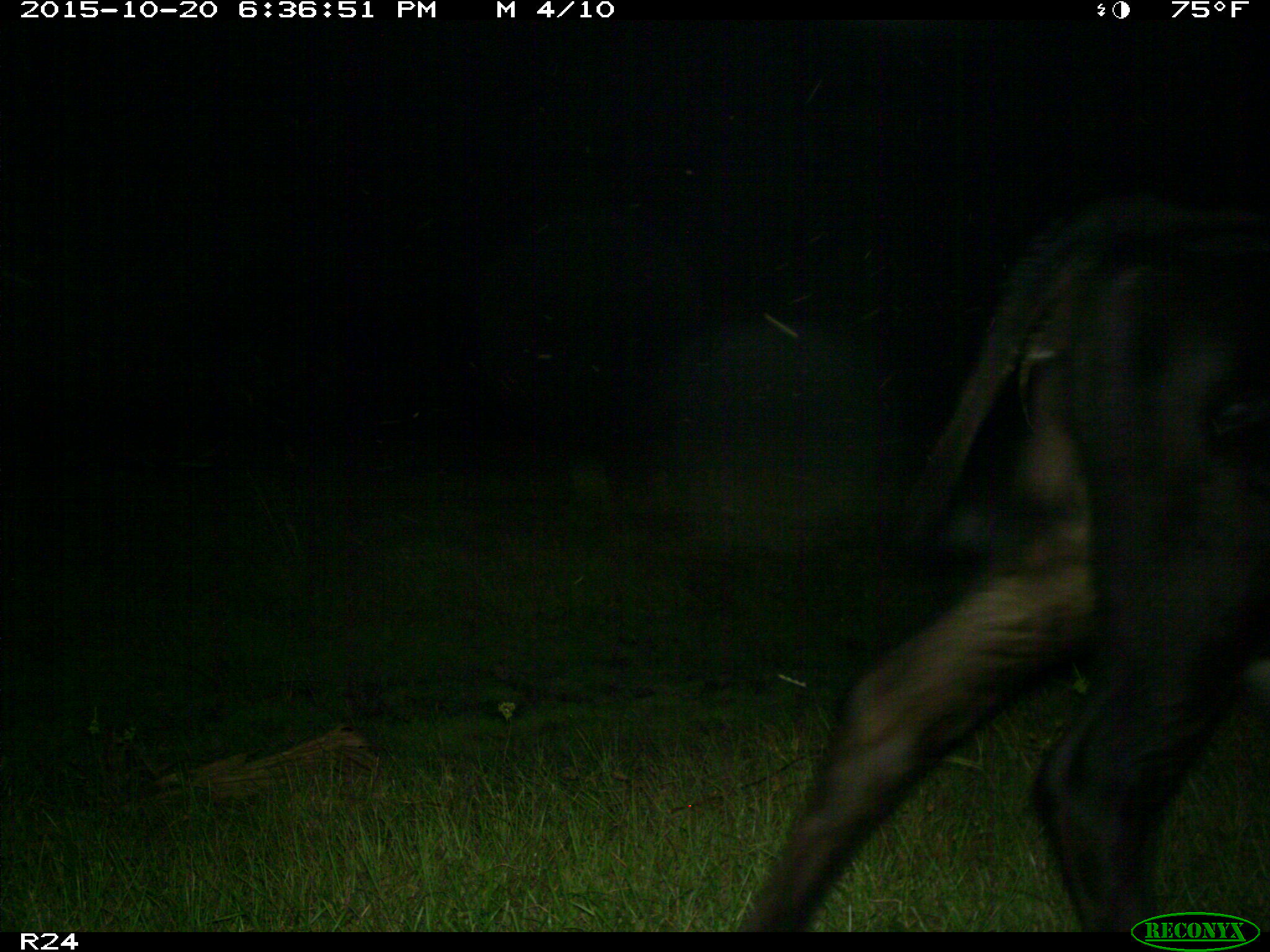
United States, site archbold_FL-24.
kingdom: Animalia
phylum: Chordata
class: Mammalia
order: Artiodactyla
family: Bovidae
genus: Bos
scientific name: Bos taurus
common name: domestic cow